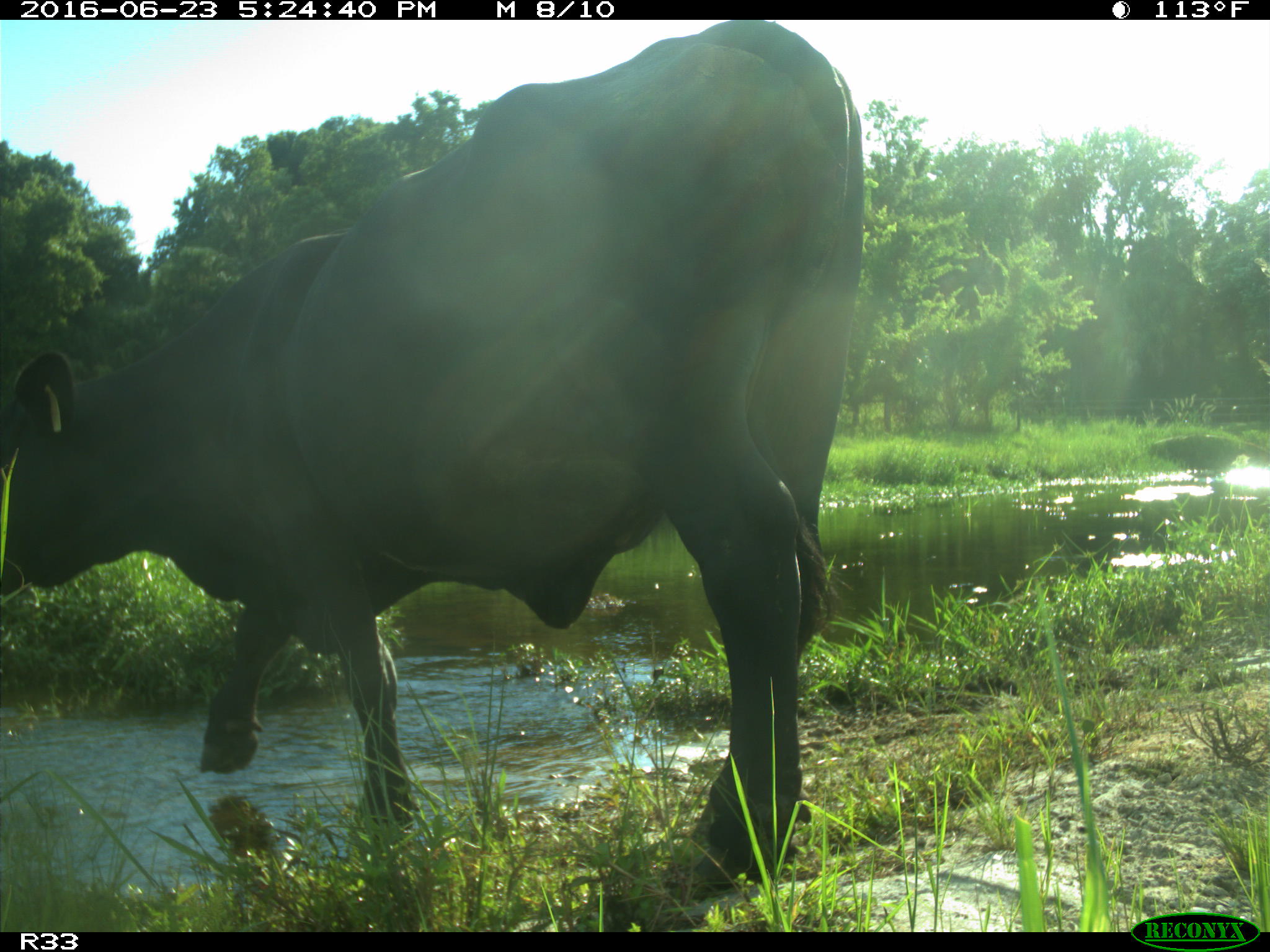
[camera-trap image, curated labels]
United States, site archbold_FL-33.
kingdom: Animalia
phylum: Chordata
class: Mammalia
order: Artiodactyla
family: Bovidae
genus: Bos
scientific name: Bos taurus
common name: domestic cow